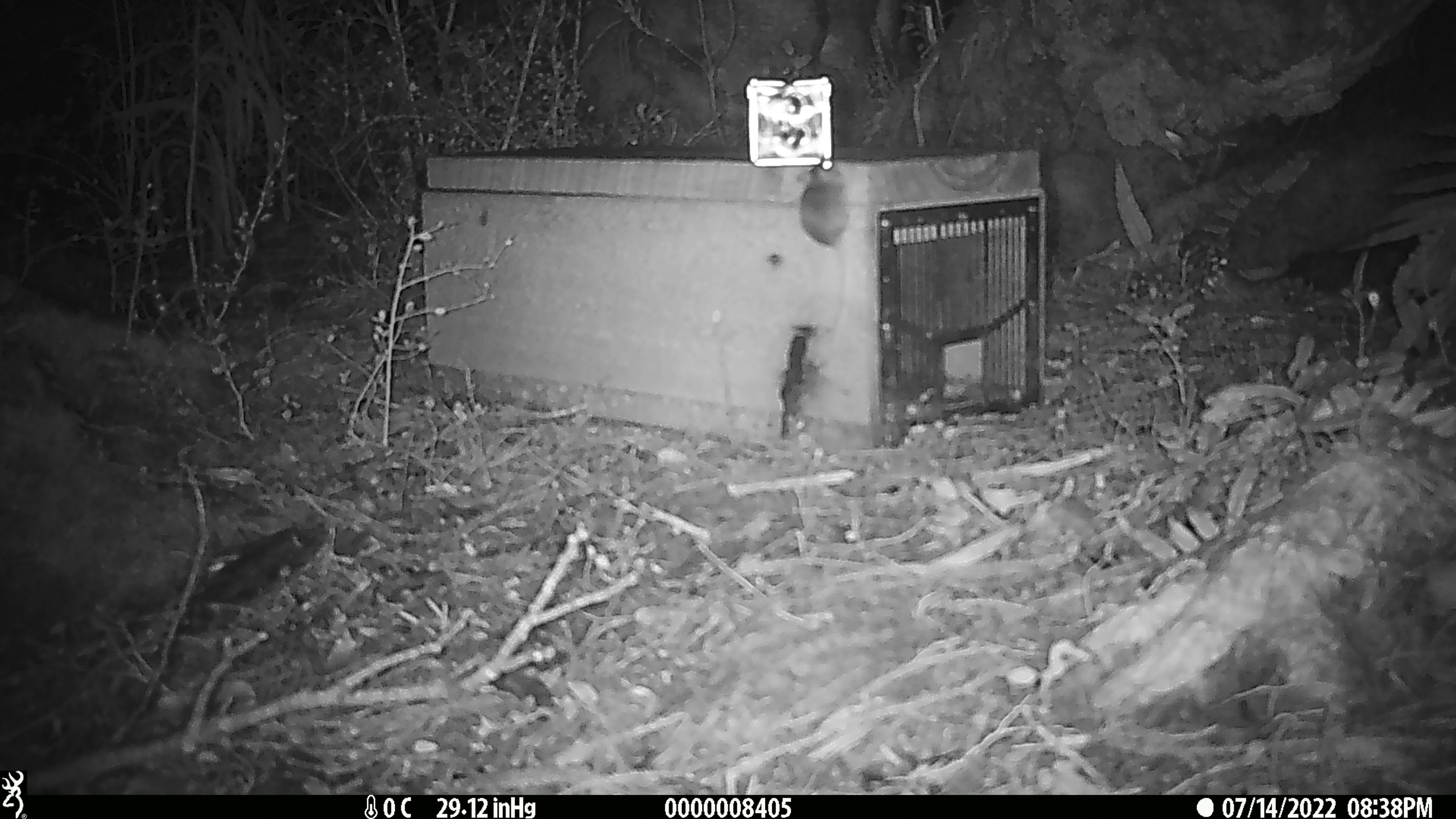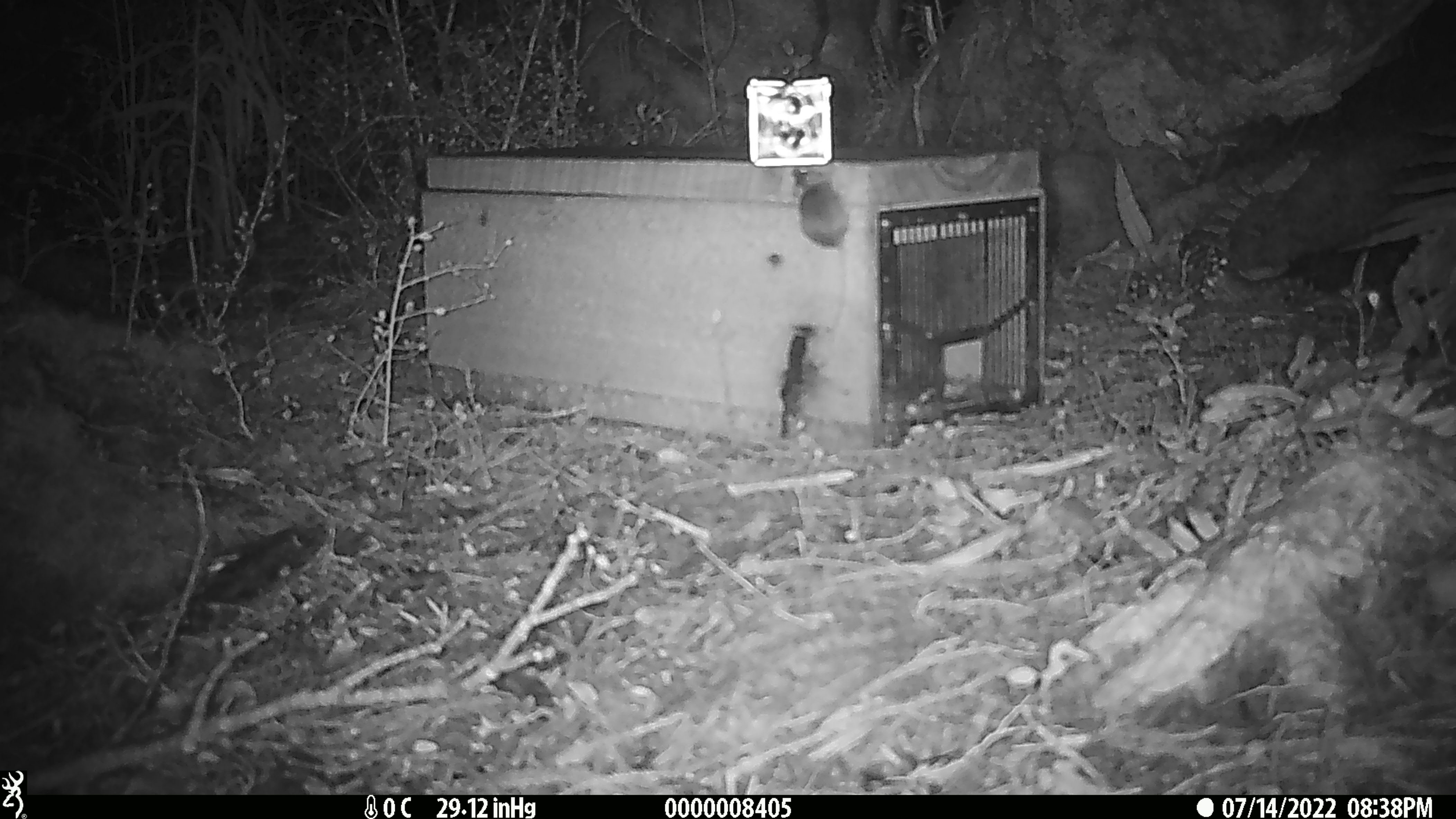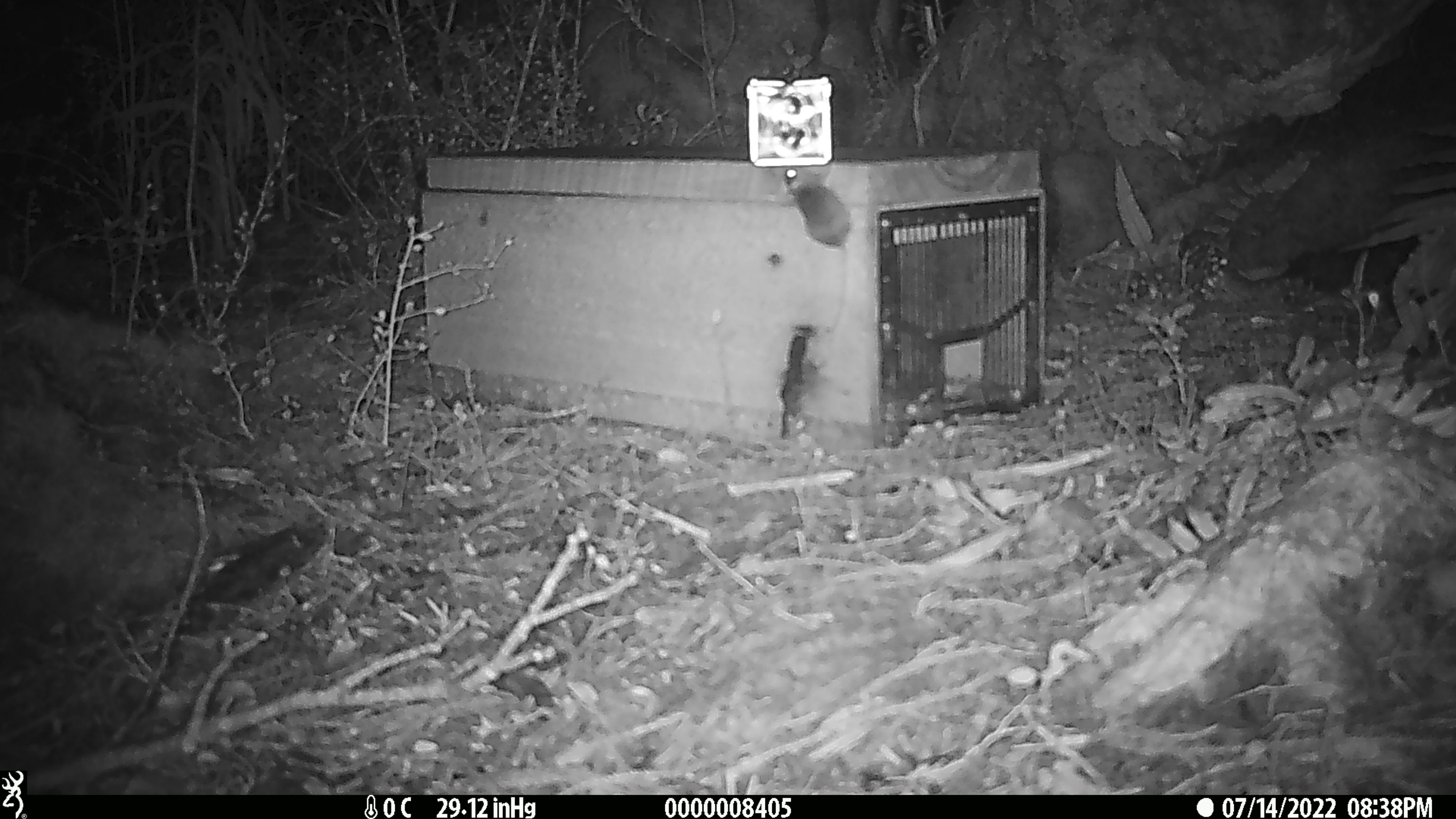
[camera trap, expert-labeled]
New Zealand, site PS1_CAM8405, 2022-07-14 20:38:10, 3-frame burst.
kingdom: Animalia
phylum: Chordata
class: Mammalia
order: Rodentia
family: Muridae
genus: Mus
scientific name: Mus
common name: mouse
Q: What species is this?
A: Mouse (Mus).